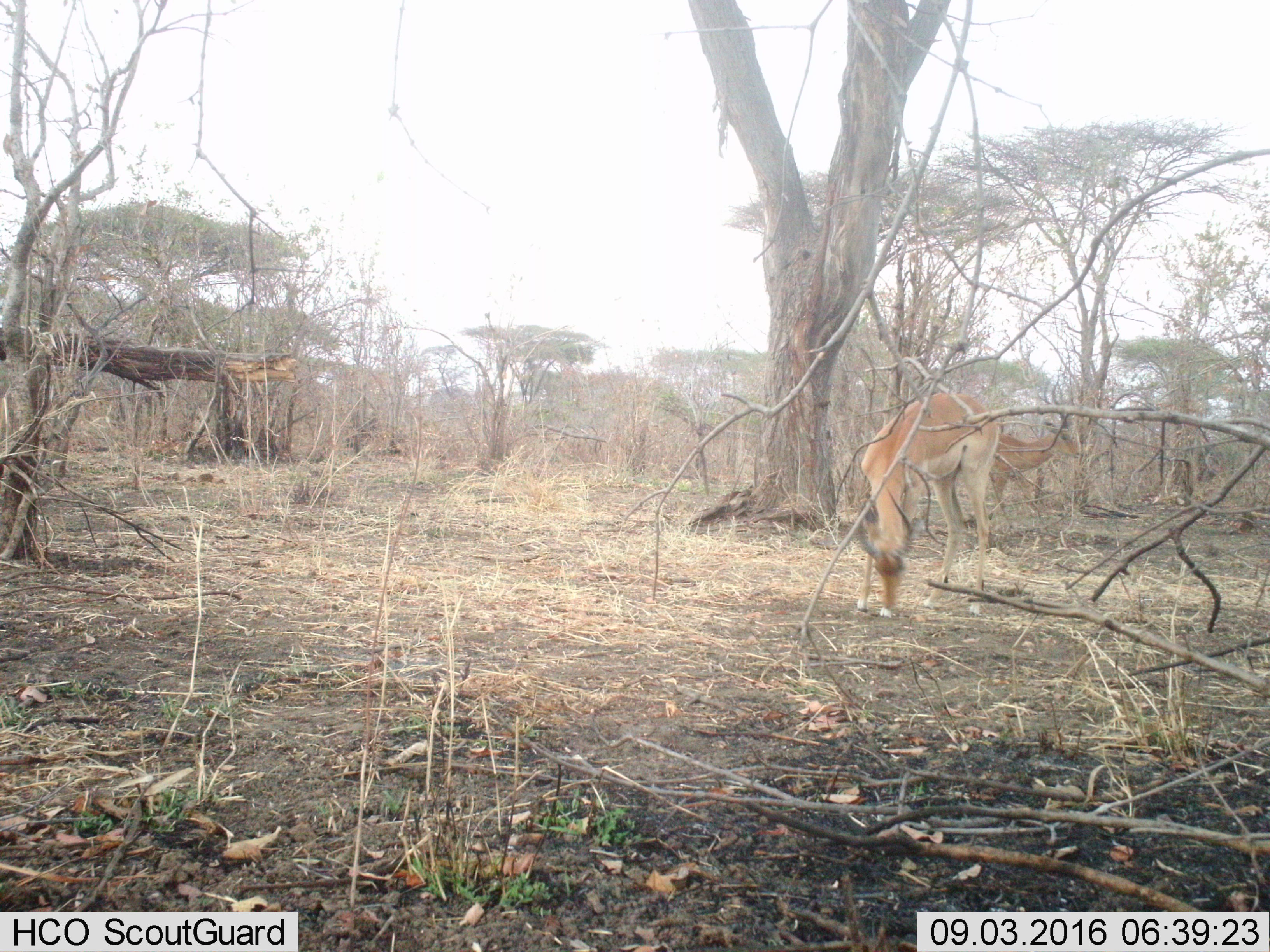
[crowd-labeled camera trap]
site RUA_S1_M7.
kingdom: Animalia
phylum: Chordata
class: Mammalia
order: Artiodactyla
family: Bovidae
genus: Aepyceros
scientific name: Aepyceros melampus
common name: impala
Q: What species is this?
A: Impala (Aepyceros melampus).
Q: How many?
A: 2.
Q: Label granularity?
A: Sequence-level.